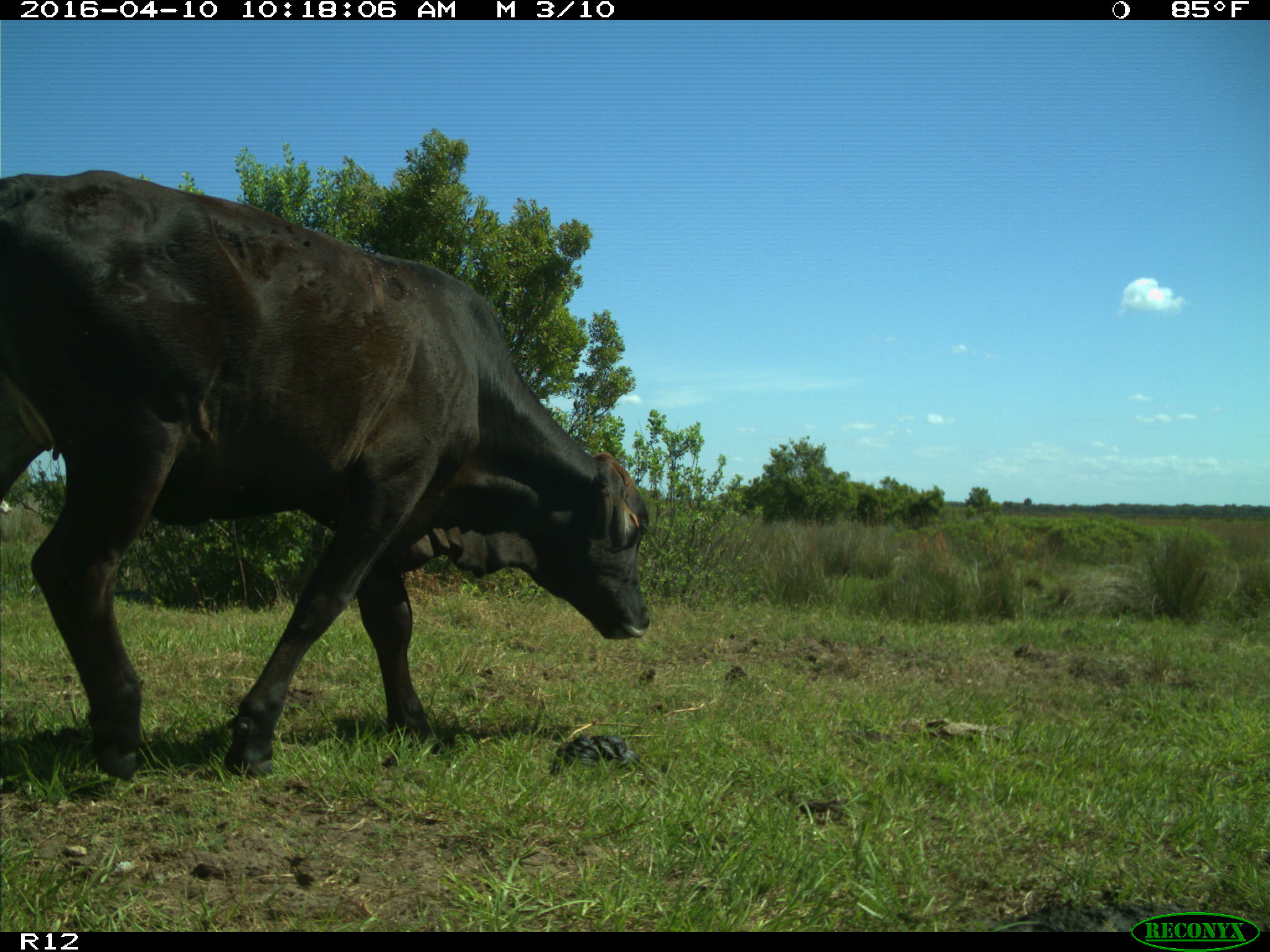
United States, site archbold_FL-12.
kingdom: Animalia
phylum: Chordata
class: Mammalia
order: Artiodactyla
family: Bovidae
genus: Bos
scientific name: Bos taurus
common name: domestic cow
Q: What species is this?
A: Bos taurus (domestic cow).